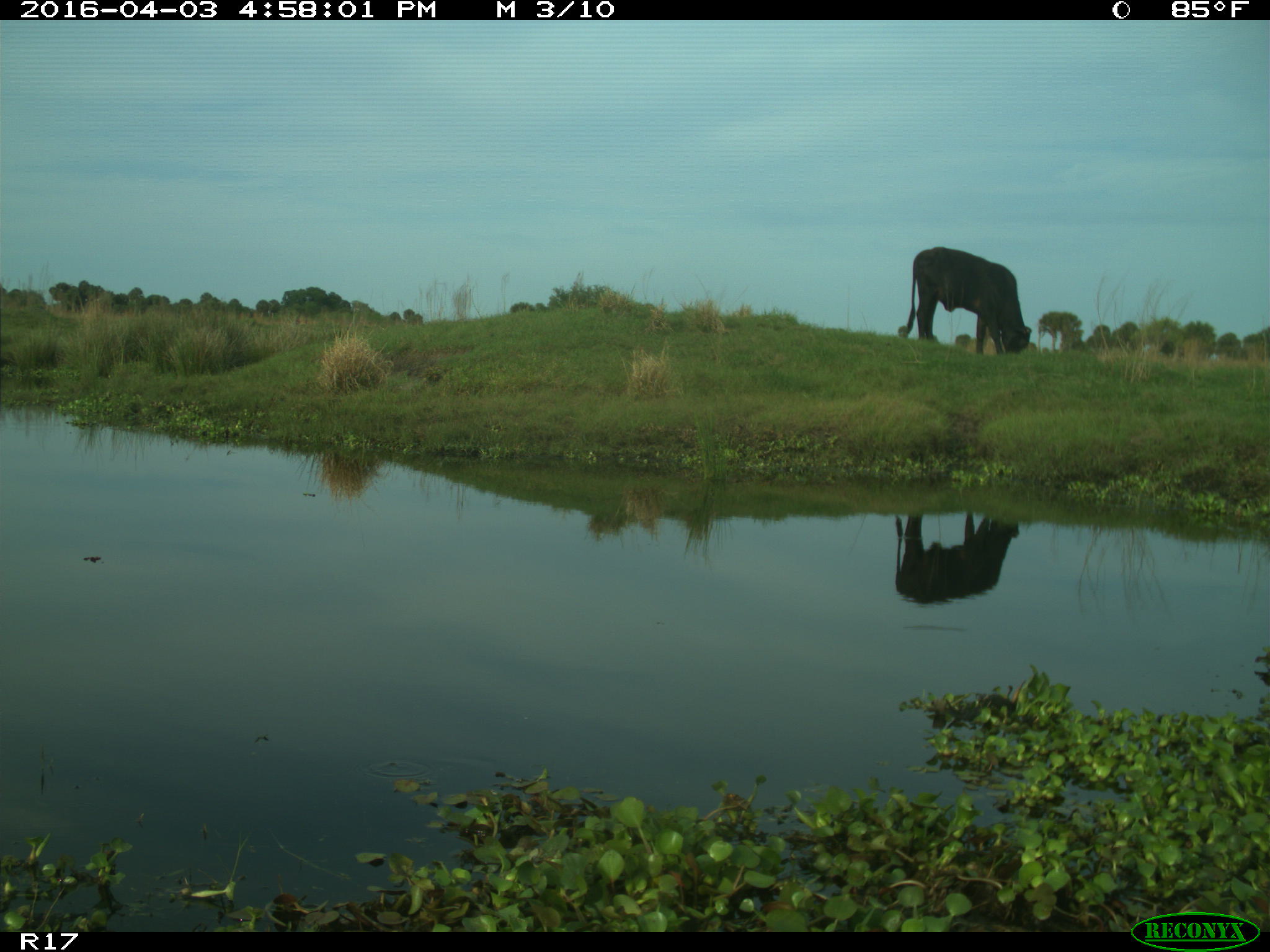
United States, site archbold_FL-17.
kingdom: Animalia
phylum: Chordata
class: Mammalia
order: Artiodactyla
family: Bovidae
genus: Bos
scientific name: Bos taurus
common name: domestic cow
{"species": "Bos taurus (domestic cow)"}